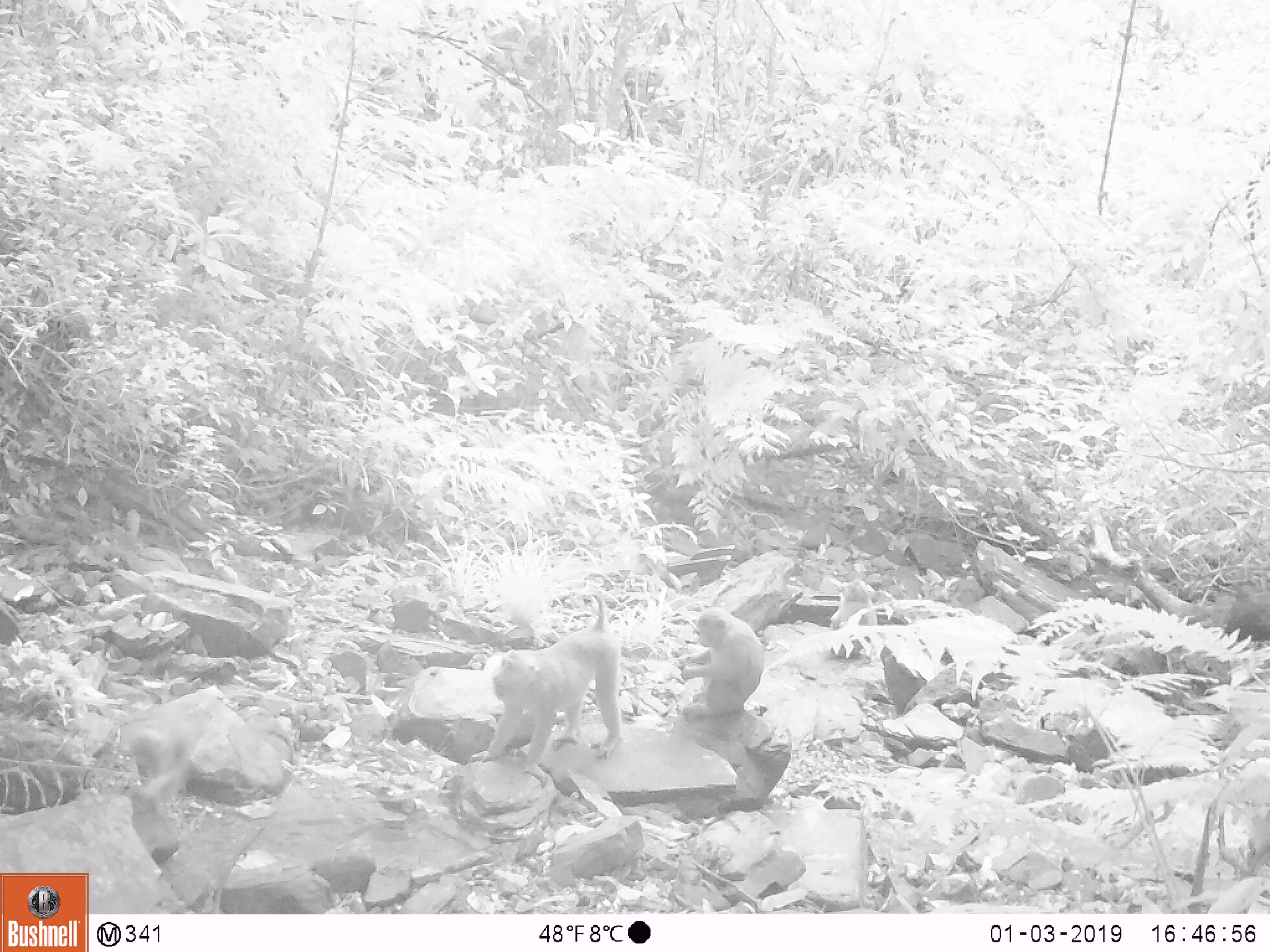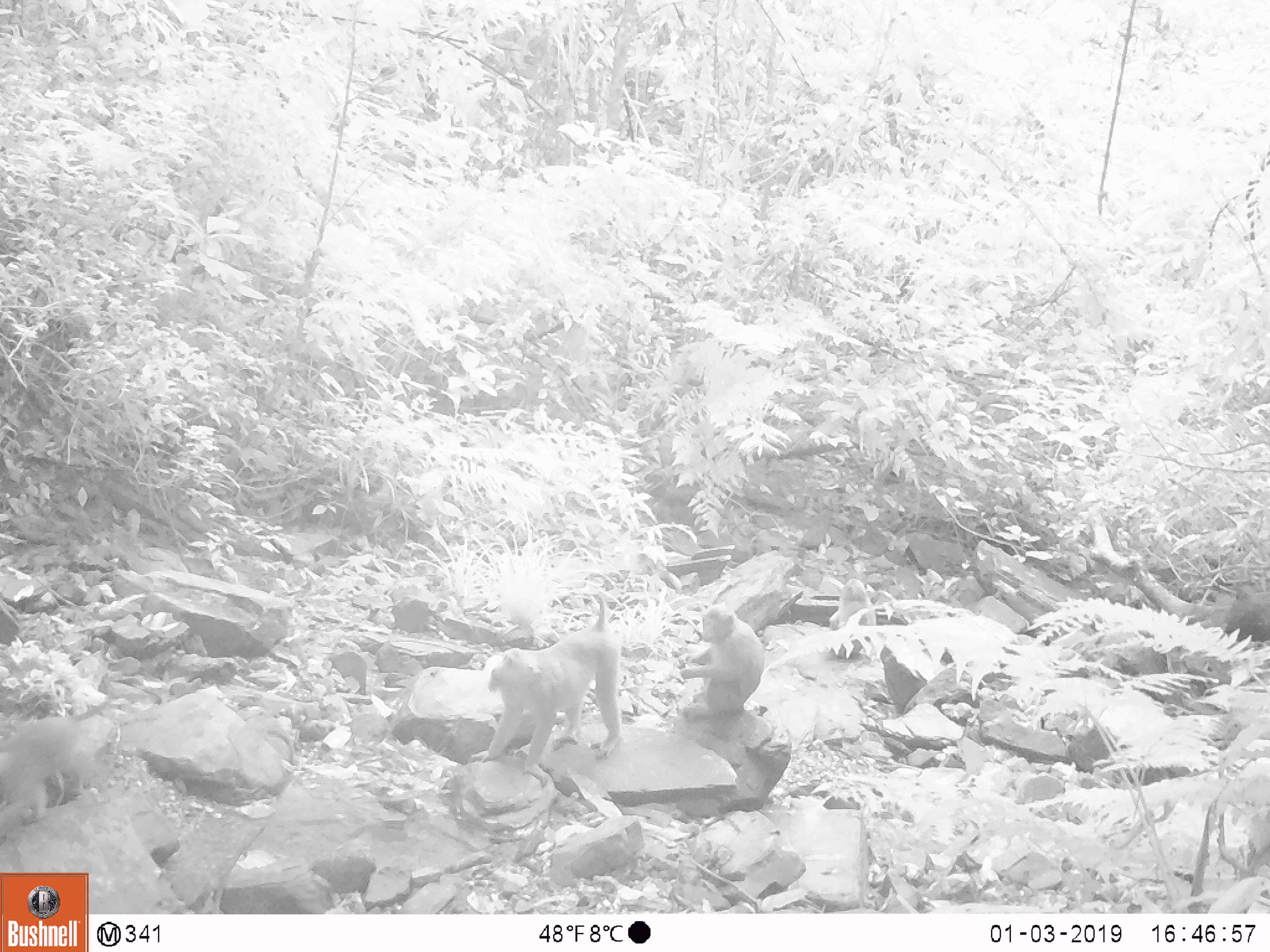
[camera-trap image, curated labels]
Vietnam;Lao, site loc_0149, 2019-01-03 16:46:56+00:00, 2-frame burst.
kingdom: Animalia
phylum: Chordata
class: Mammalia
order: Primates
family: Cercopithecidae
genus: Macaca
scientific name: Macaca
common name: macaques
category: assam or rhesus macaque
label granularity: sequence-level